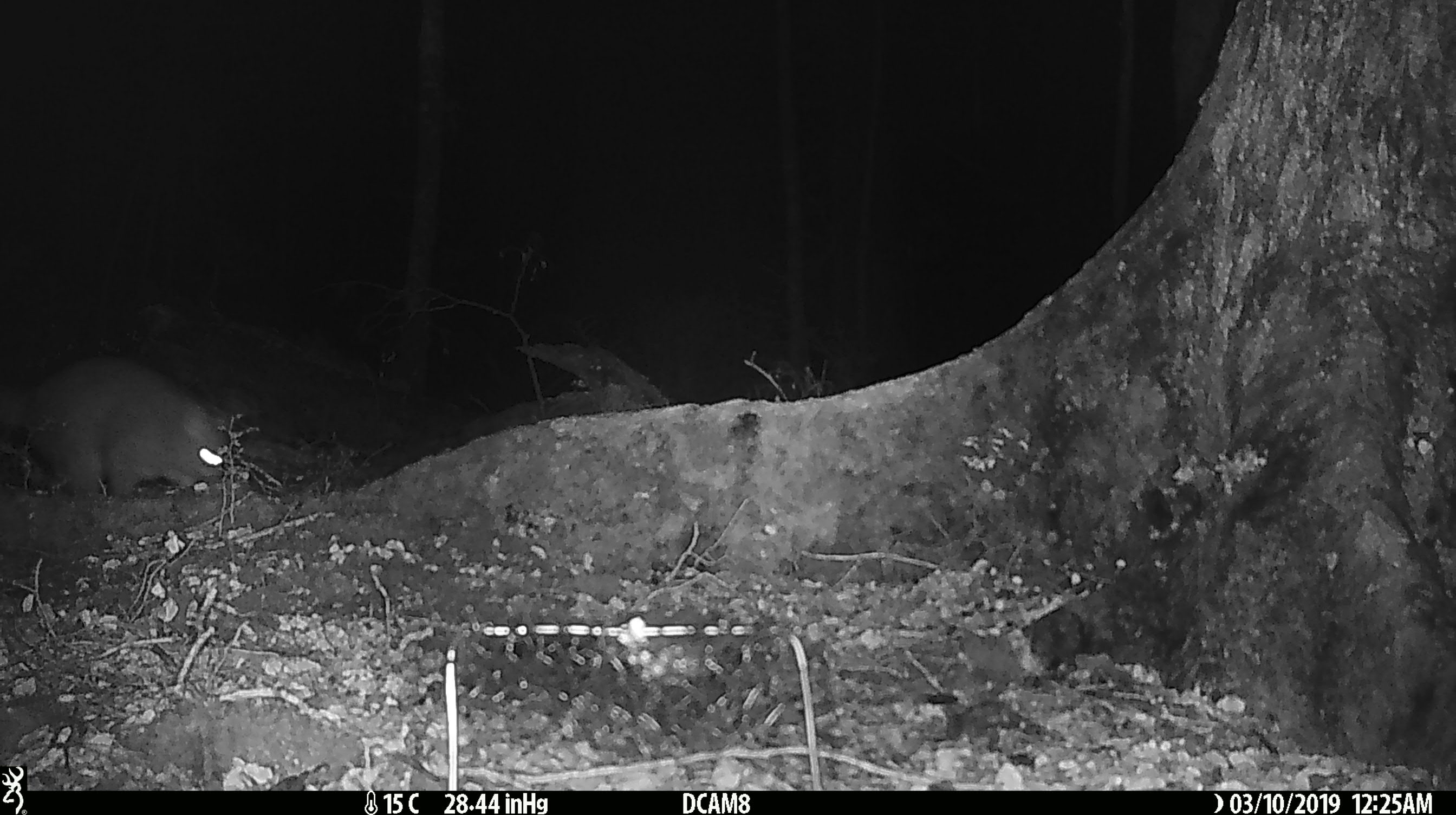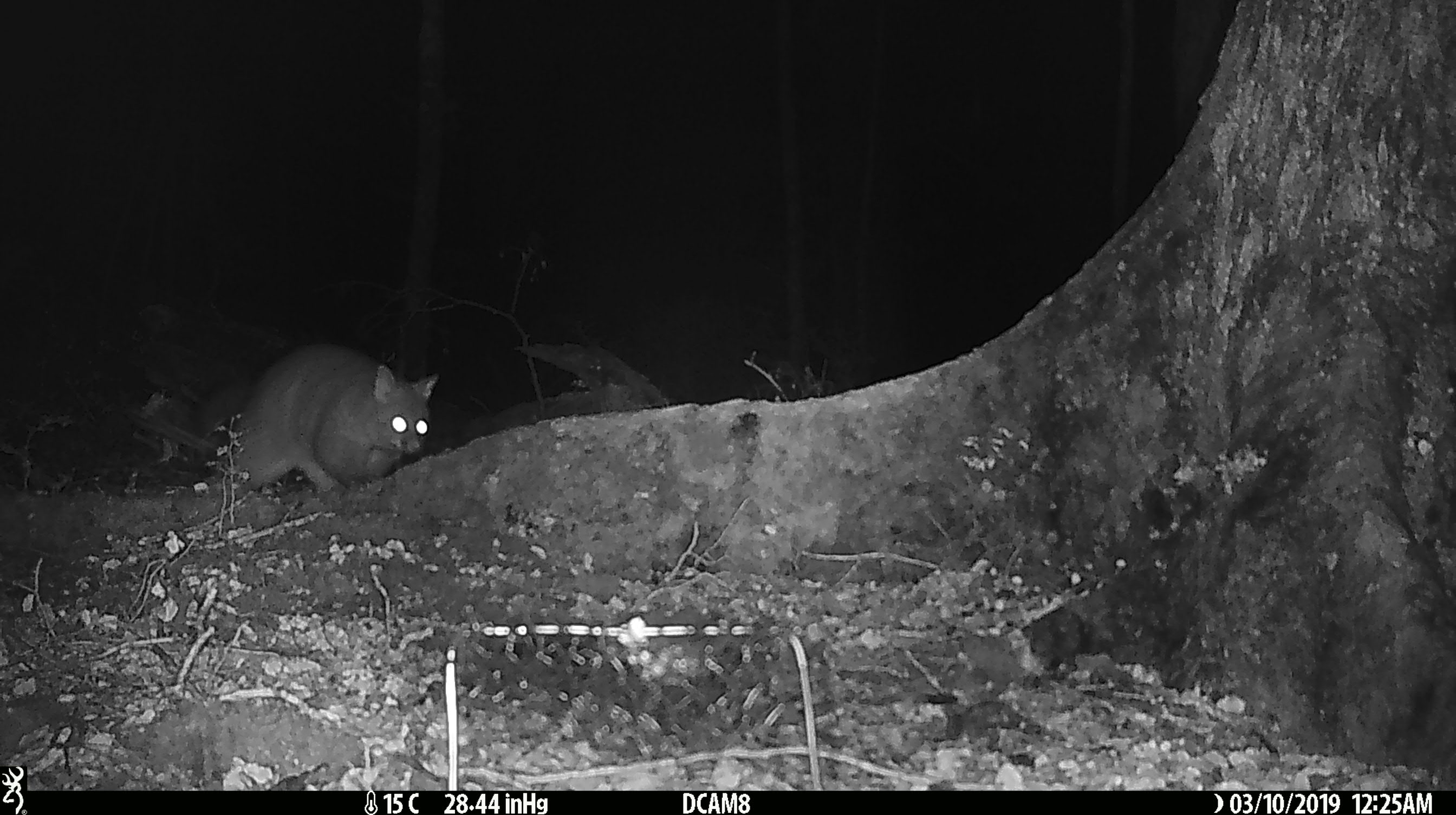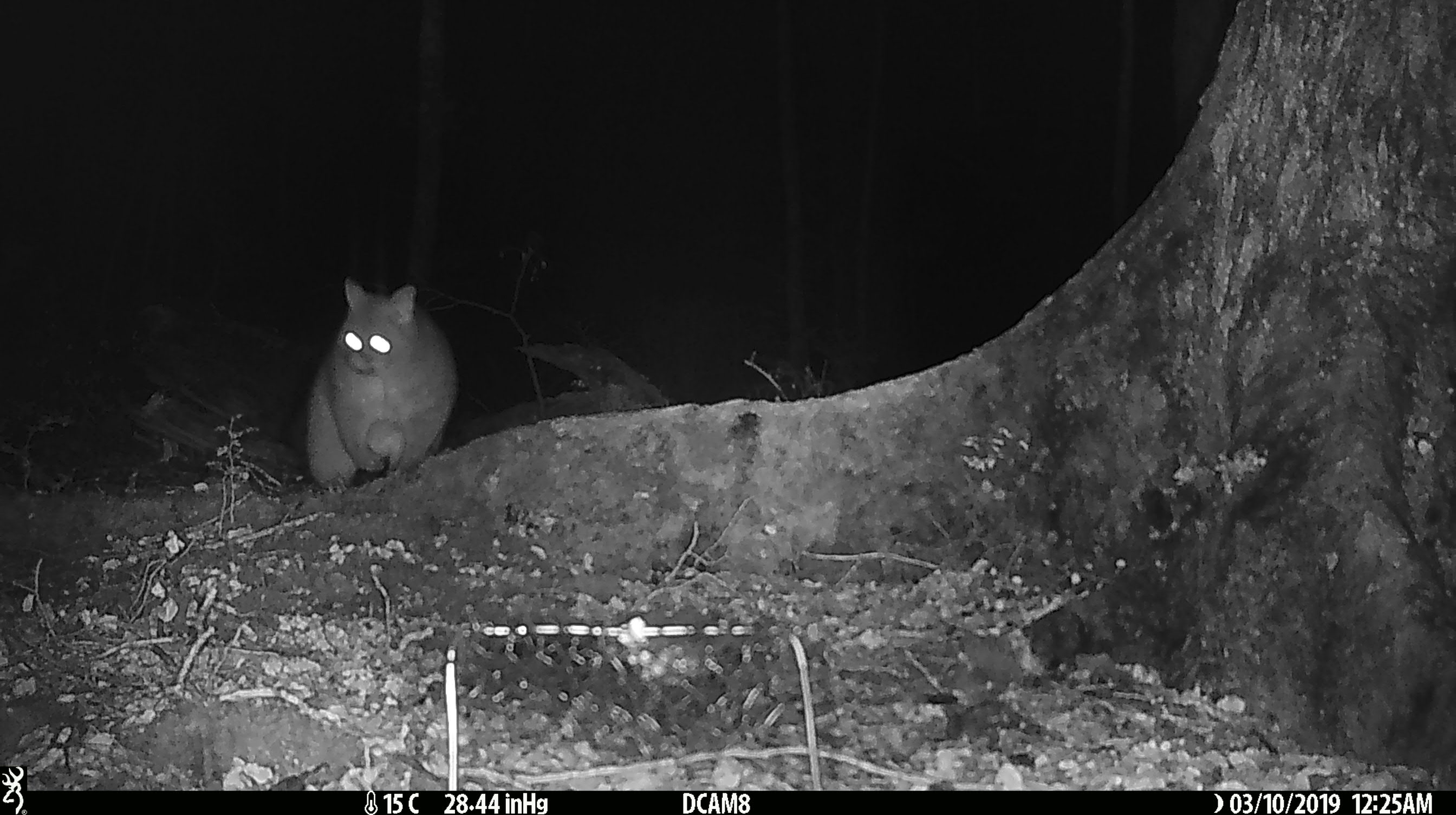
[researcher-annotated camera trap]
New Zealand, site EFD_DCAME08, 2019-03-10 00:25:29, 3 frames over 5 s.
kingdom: Animalia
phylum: Chordata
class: Mammalia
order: Diprotodontia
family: Phalangeridae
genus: Trichosurus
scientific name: Trichosurus vulpecula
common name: common brushtail possum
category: possum